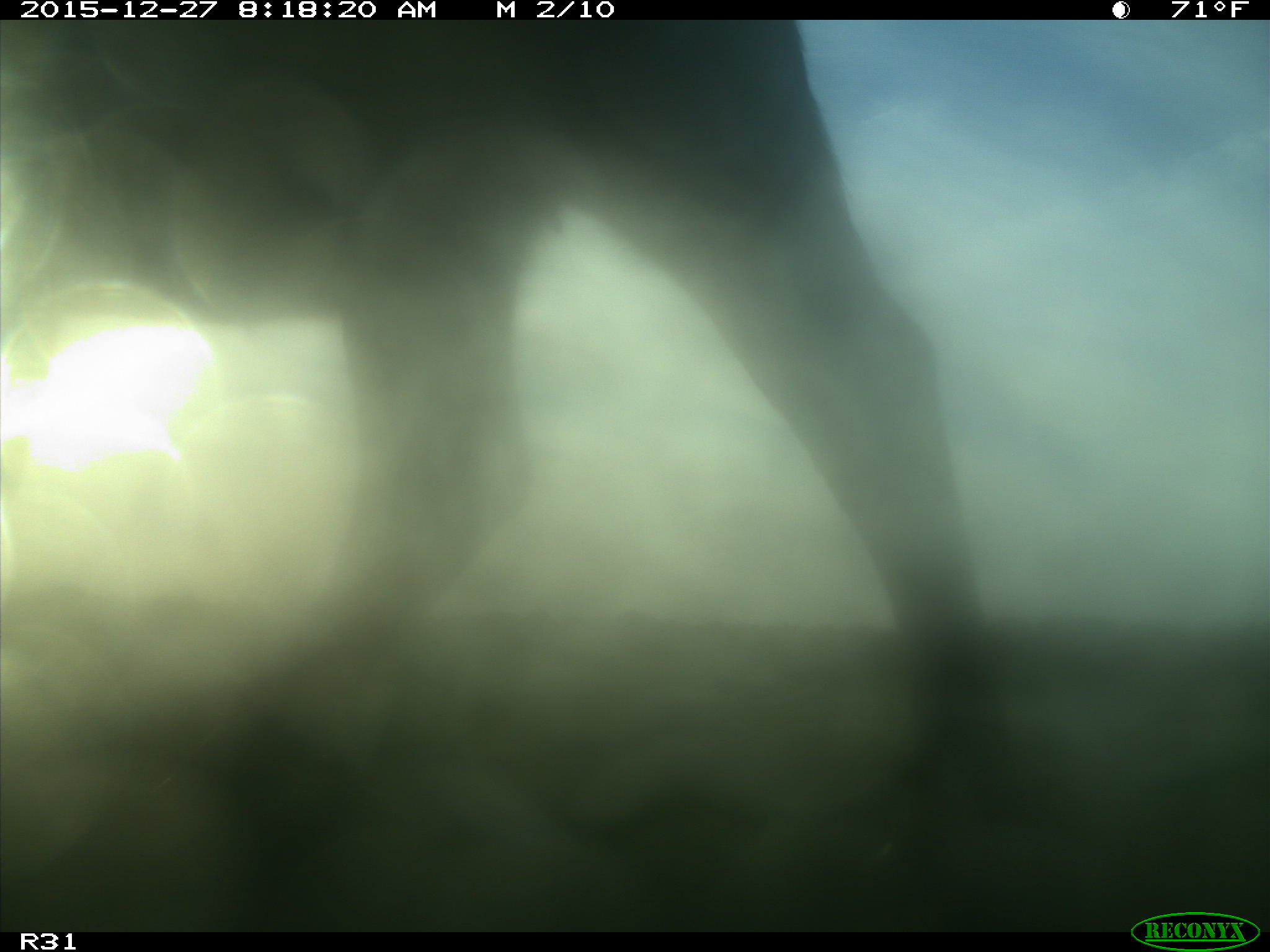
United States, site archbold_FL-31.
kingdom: Animalia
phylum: Chordata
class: Mammalia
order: Artiodactyla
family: Bovidae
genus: Bos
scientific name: Bos taurus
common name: domestic cow